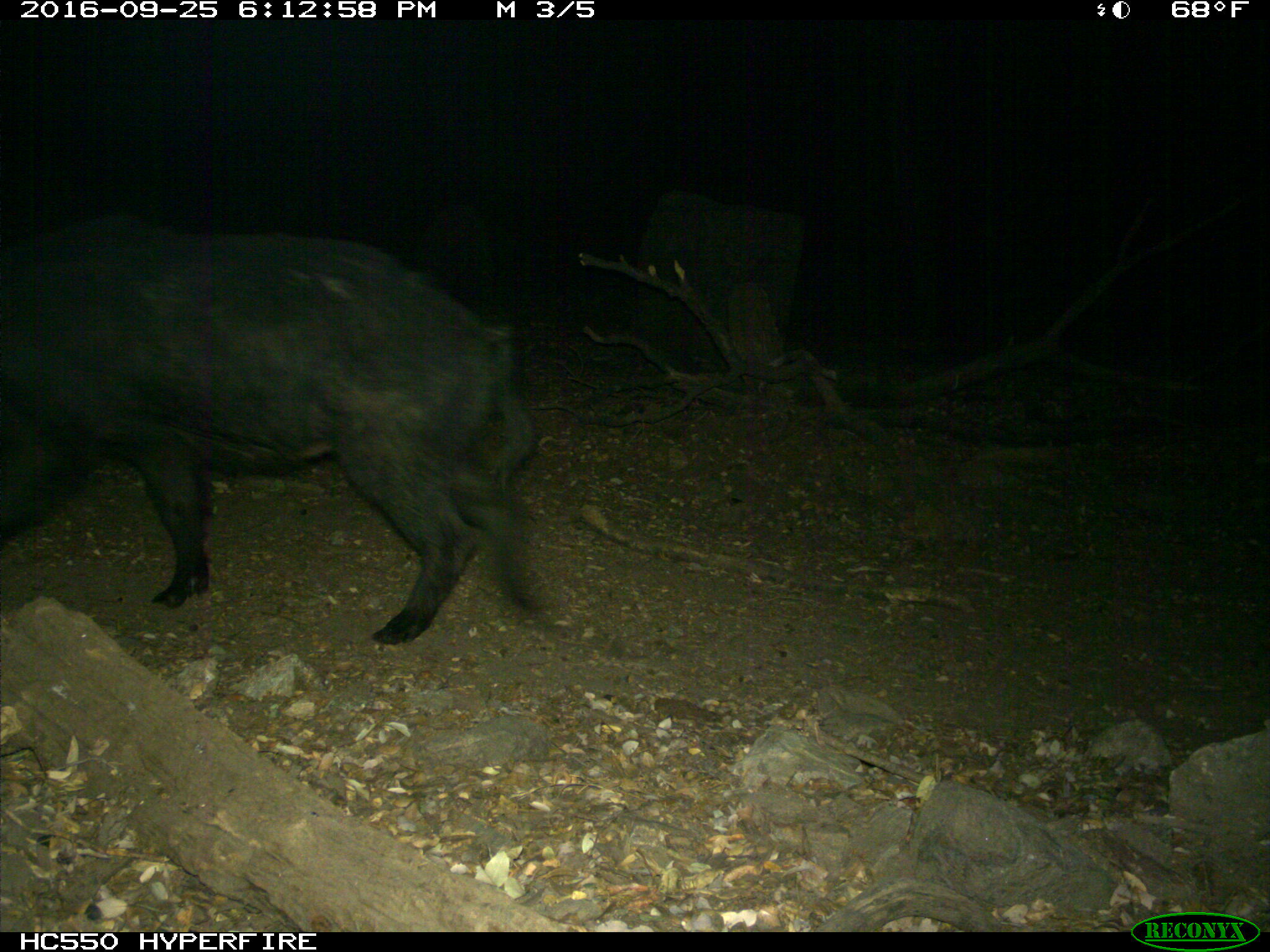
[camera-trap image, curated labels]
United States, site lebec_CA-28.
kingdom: Animalia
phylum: Chordata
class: Mammalia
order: Artiodactyla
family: Suidae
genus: Sus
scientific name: Sus scrofa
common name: wild boar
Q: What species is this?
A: Sus scrofa (wild boar).